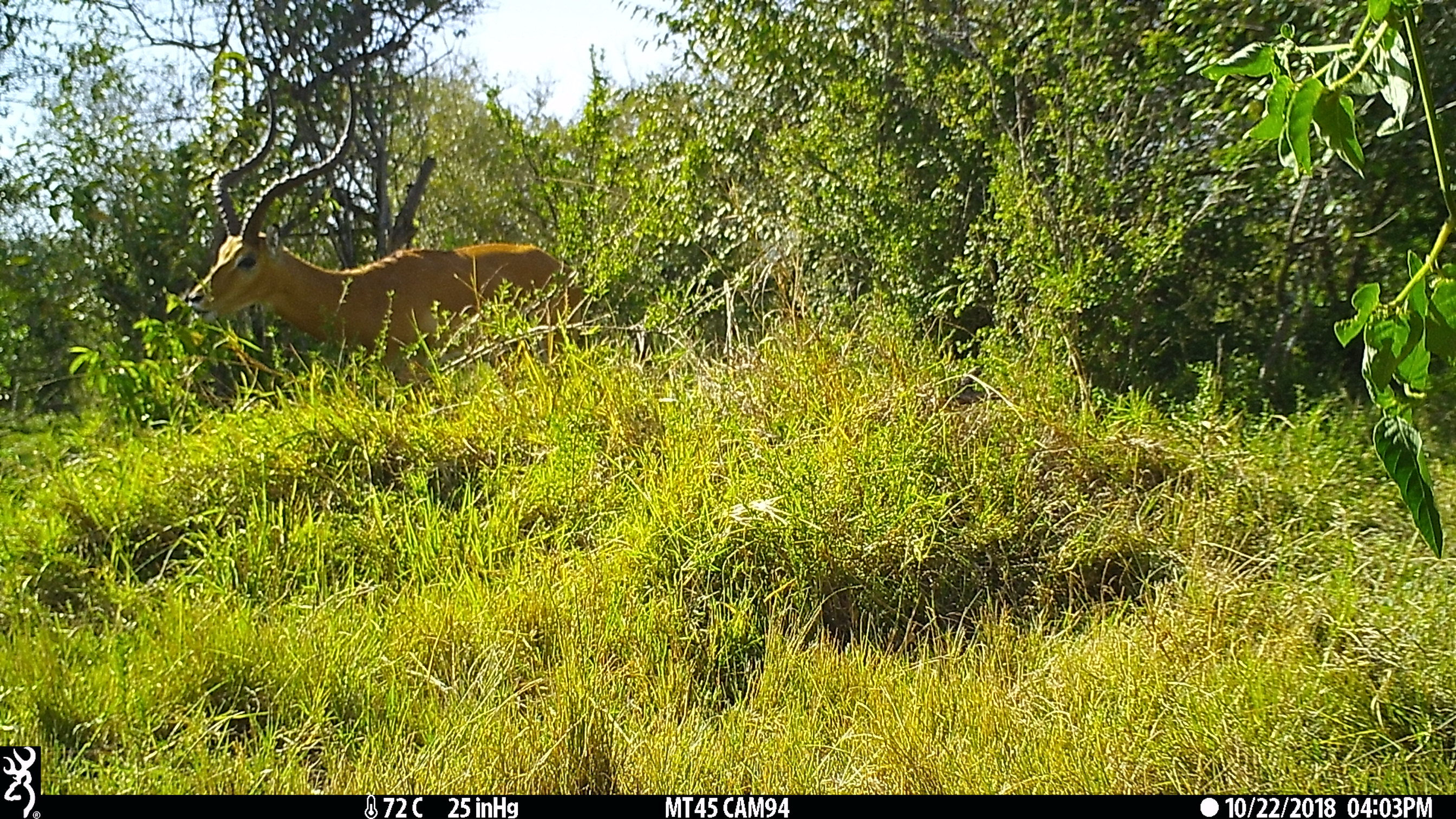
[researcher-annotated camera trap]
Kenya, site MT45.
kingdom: Animalia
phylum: Chordata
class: Mammalia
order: Artiodactyla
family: Bovidae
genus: Aepyceros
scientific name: Aepyceros melampus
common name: impala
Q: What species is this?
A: Impala (Aepyceros melampus).